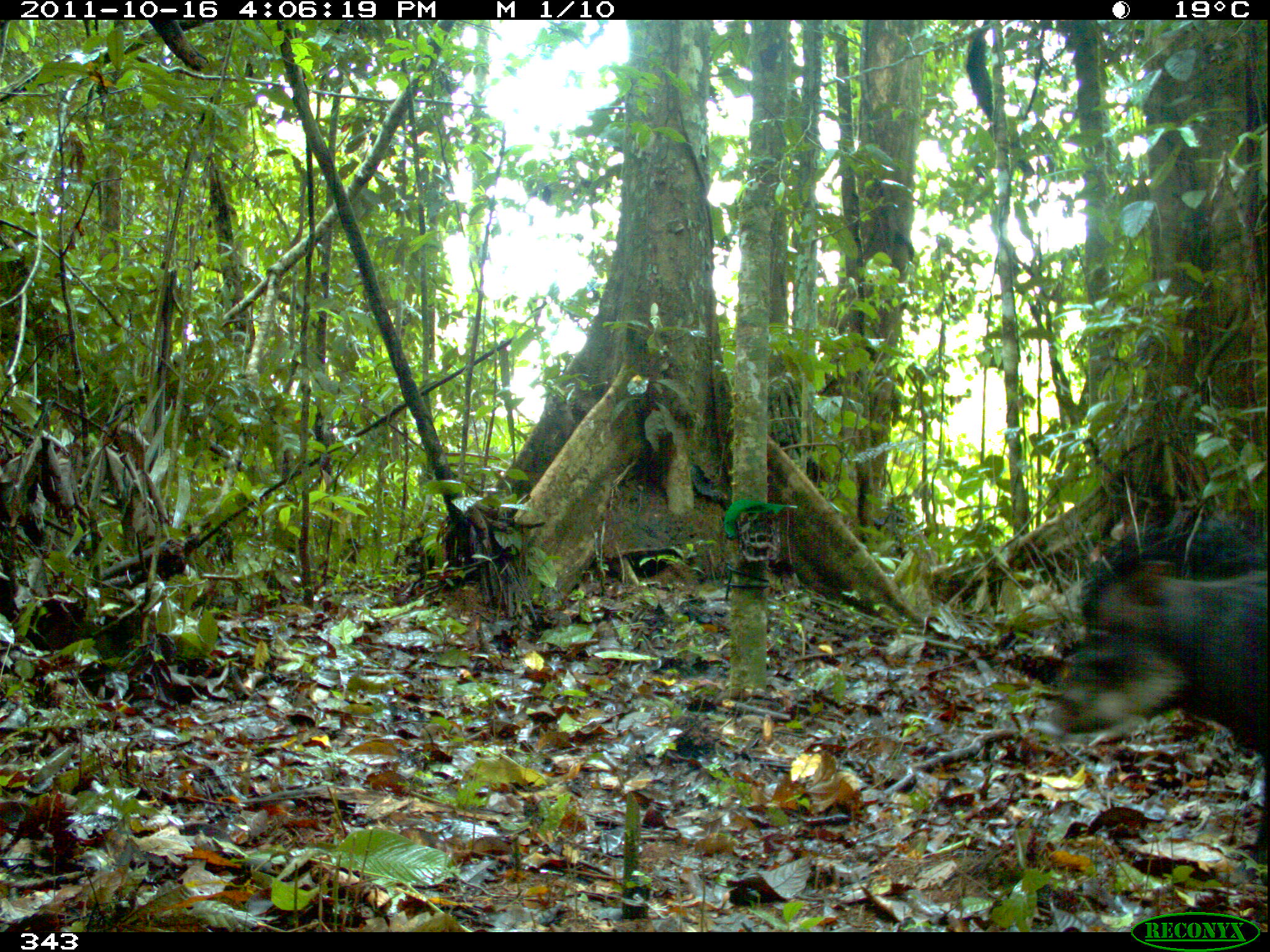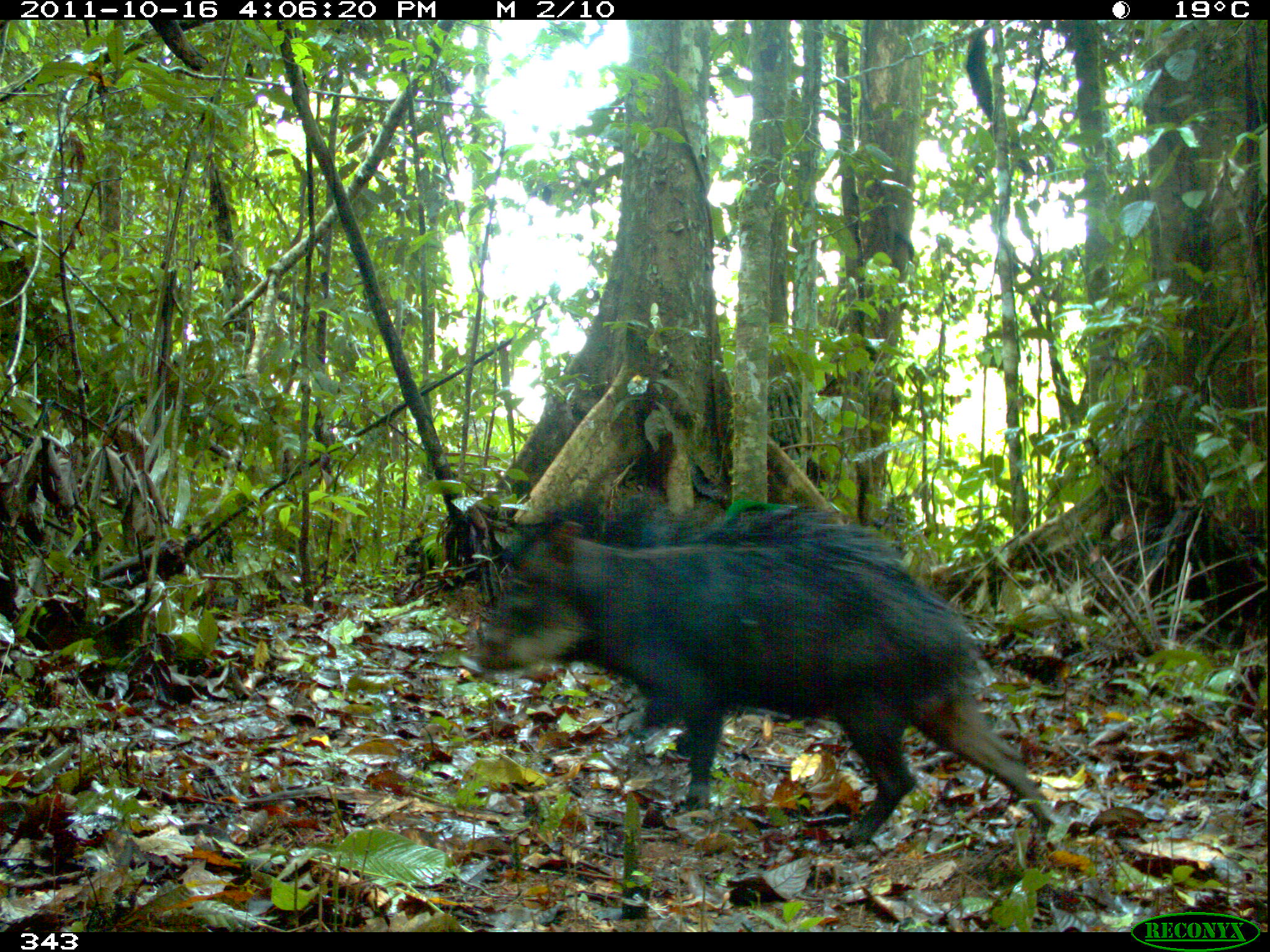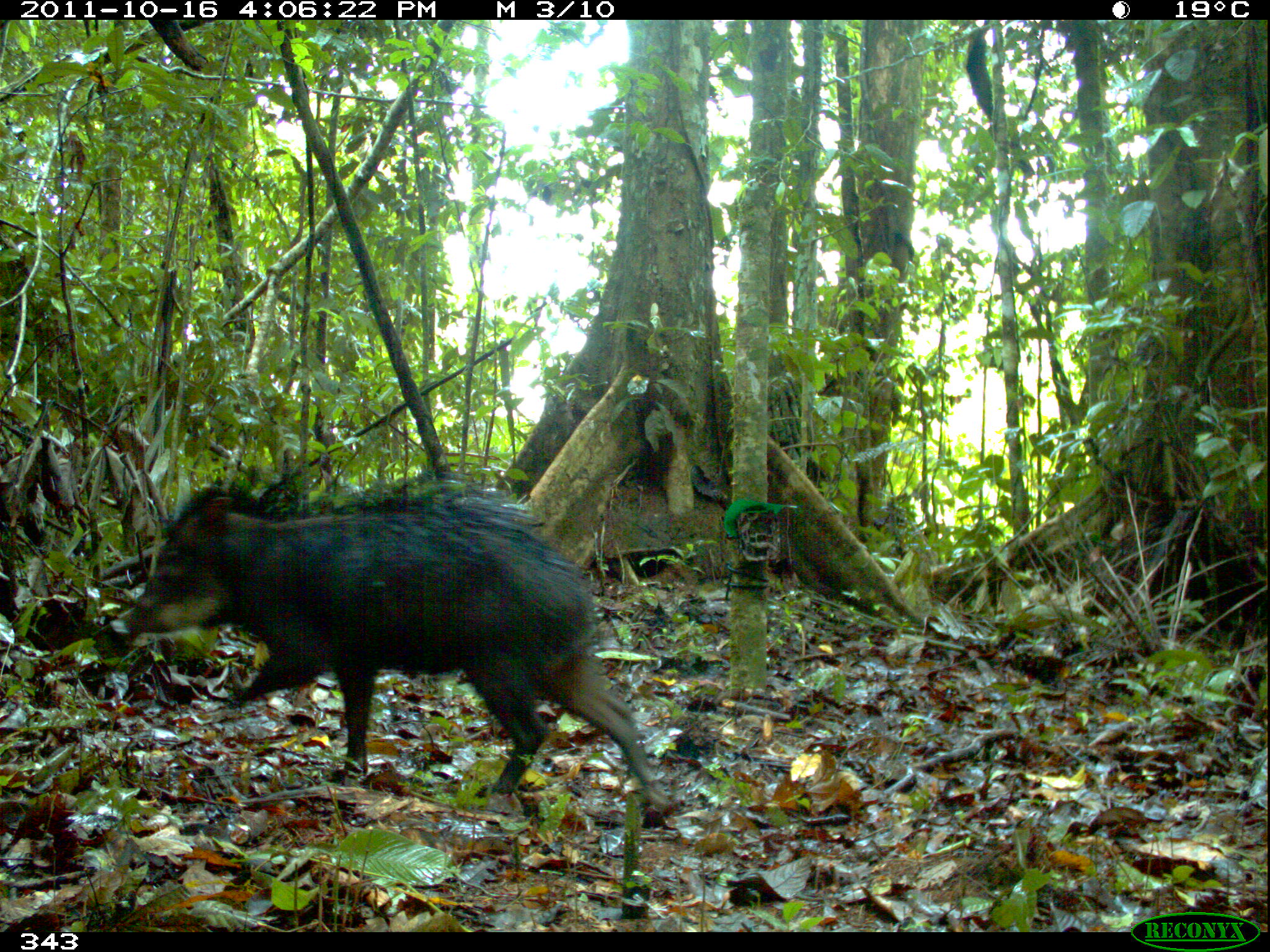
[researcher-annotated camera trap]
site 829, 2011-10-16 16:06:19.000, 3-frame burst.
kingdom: Animalia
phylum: Chordata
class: Mammalia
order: Artiodactyla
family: Tayassuidae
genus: Tayassu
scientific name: Tayassu pecari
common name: white-lipped peccary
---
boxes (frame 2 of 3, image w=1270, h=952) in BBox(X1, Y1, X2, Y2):
tayassu pecari: BBox(472, 501, 1058, 851)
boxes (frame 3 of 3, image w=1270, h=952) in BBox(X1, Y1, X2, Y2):
tayassu pecari: BBox(121, 476, 674, 815)